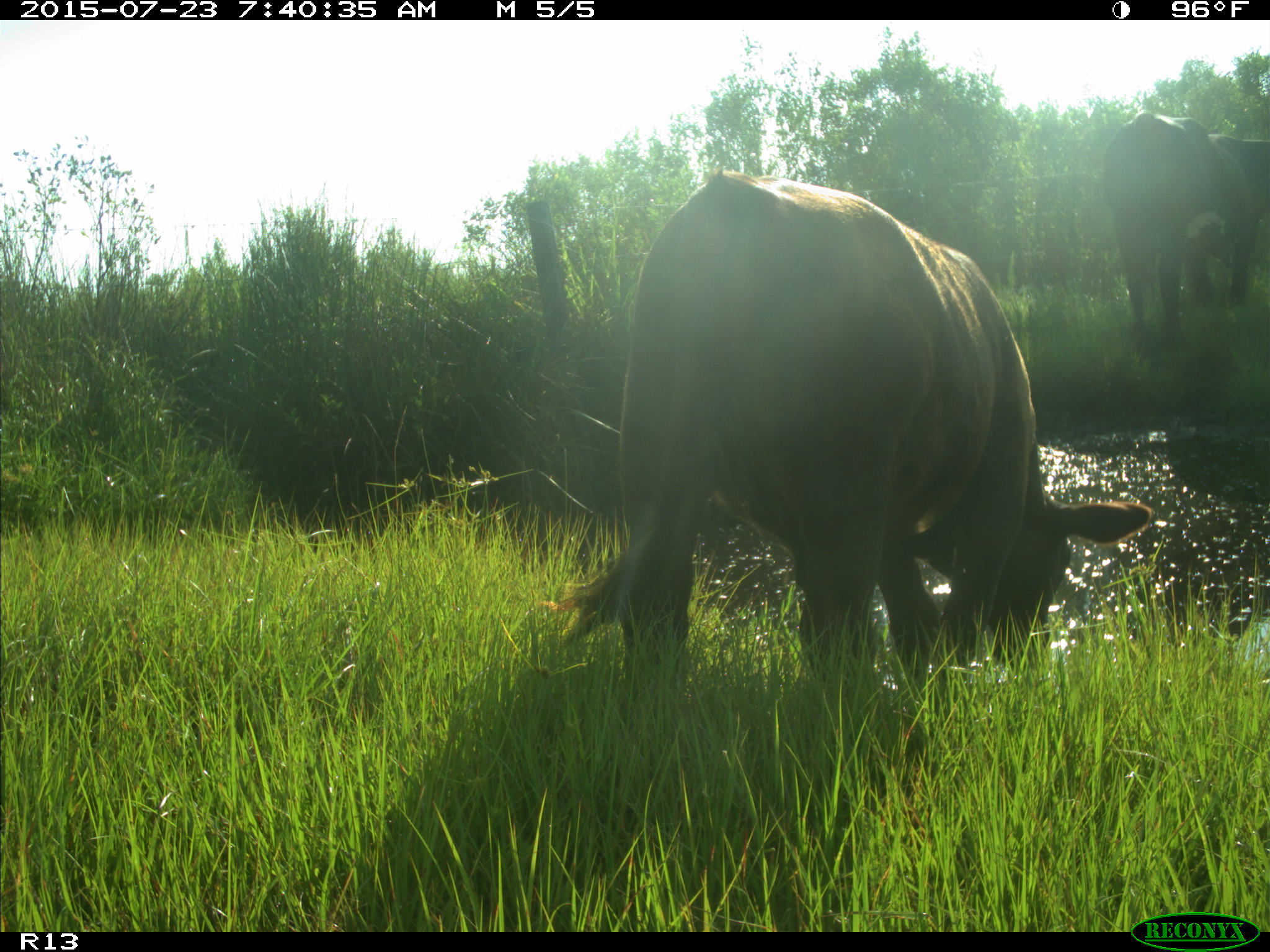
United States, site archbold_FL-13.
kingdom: Animalia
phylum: Chordata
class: Mammalia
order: Artiodactyla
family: Bovidae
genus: Bos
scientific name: Bos taurus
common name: domestic cow